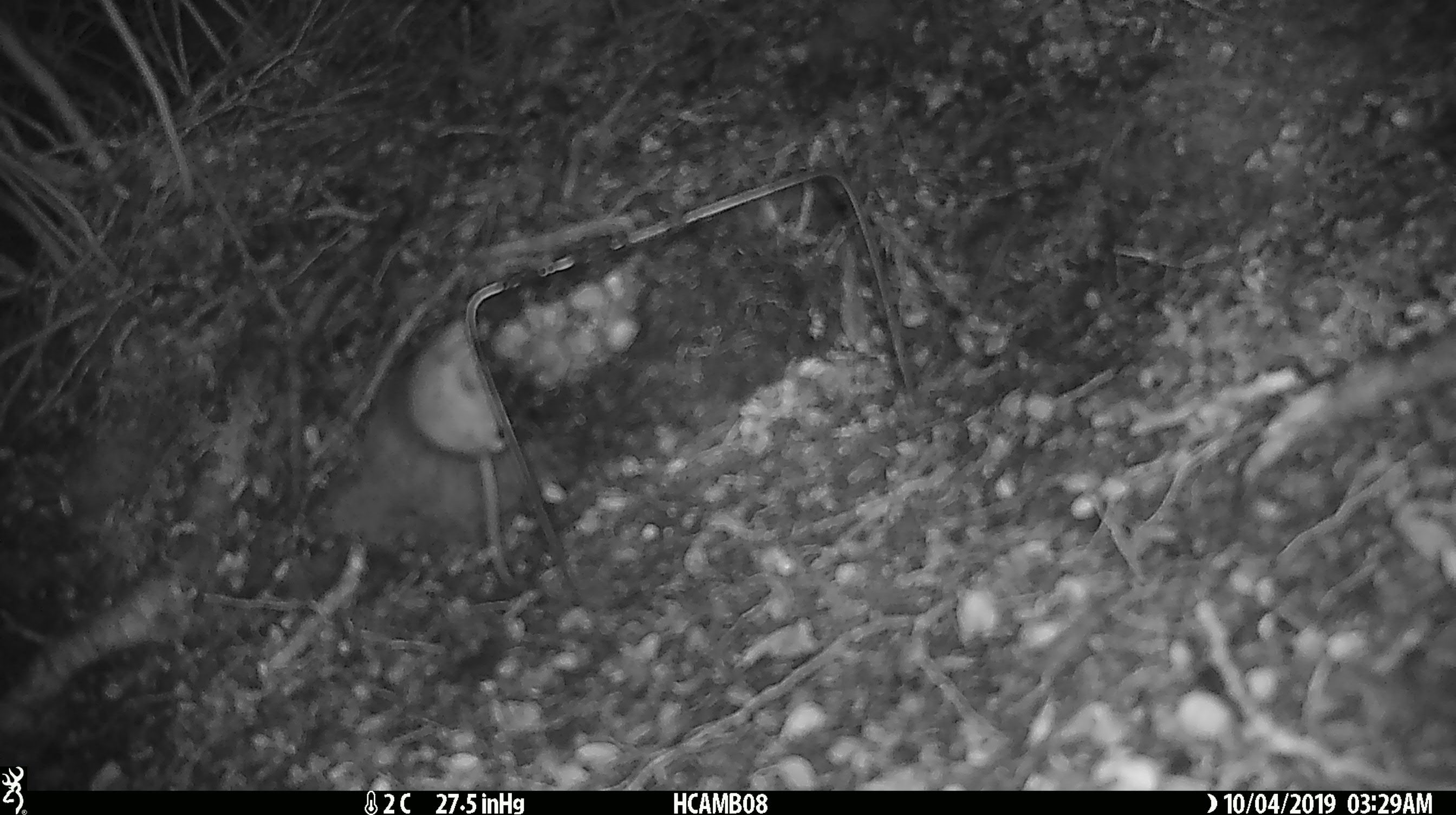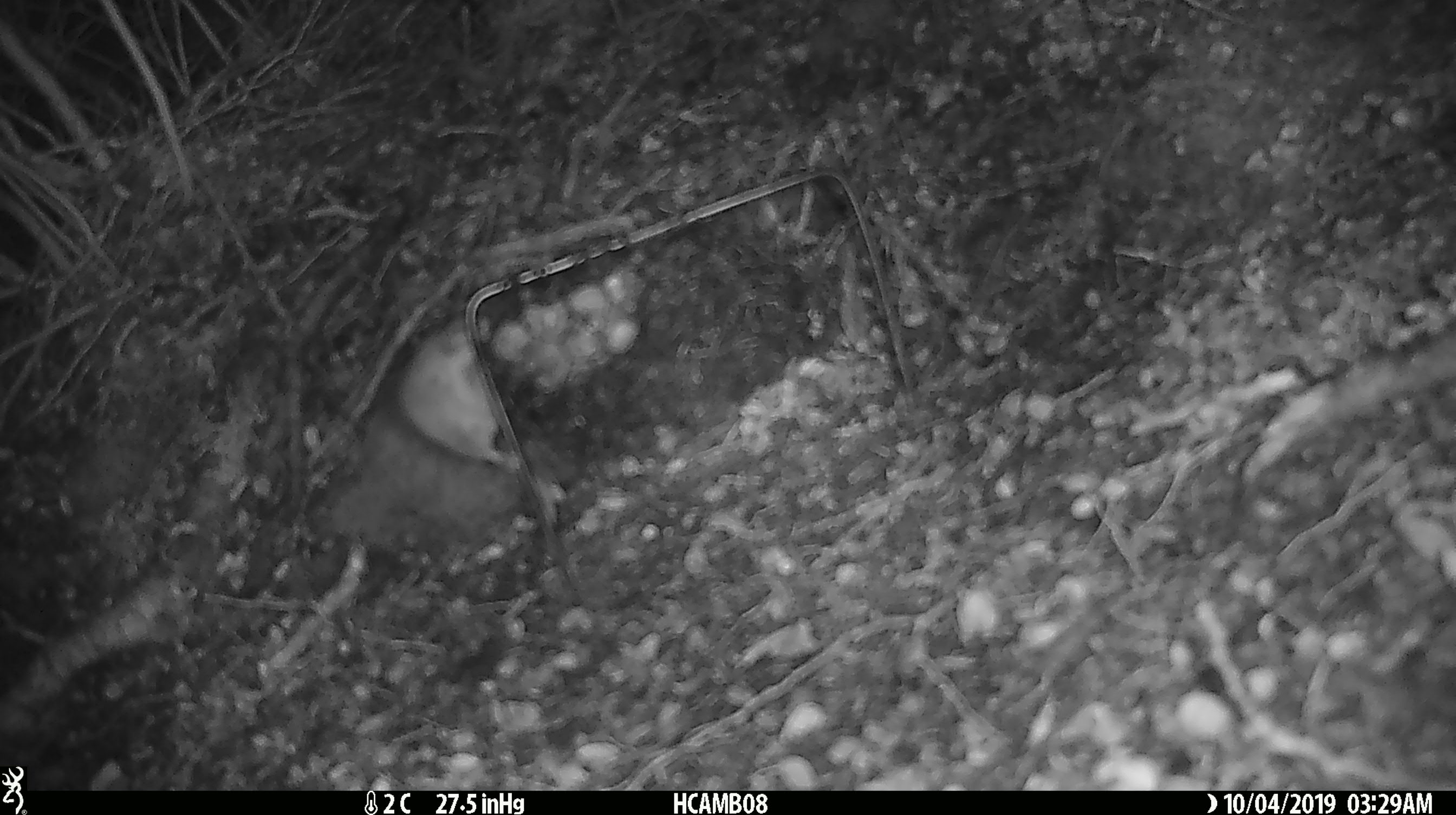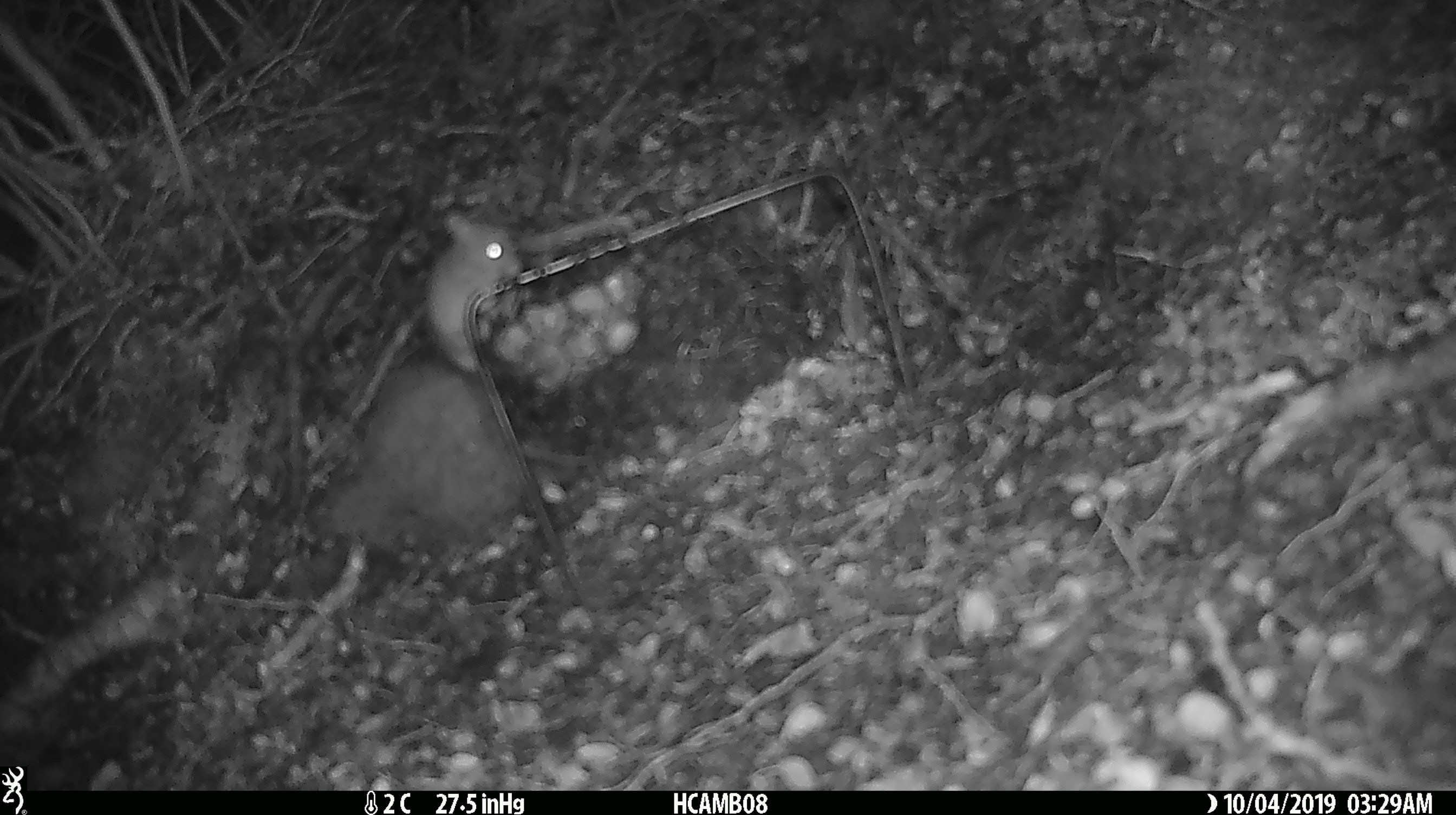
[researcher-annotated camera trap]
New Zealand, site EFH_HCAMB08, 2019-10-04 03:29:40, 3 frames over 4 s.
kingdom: Animalia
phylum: Chordata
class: Mammalia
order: Rodentia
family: Muridae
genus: Mus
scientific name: Mus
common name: mouse